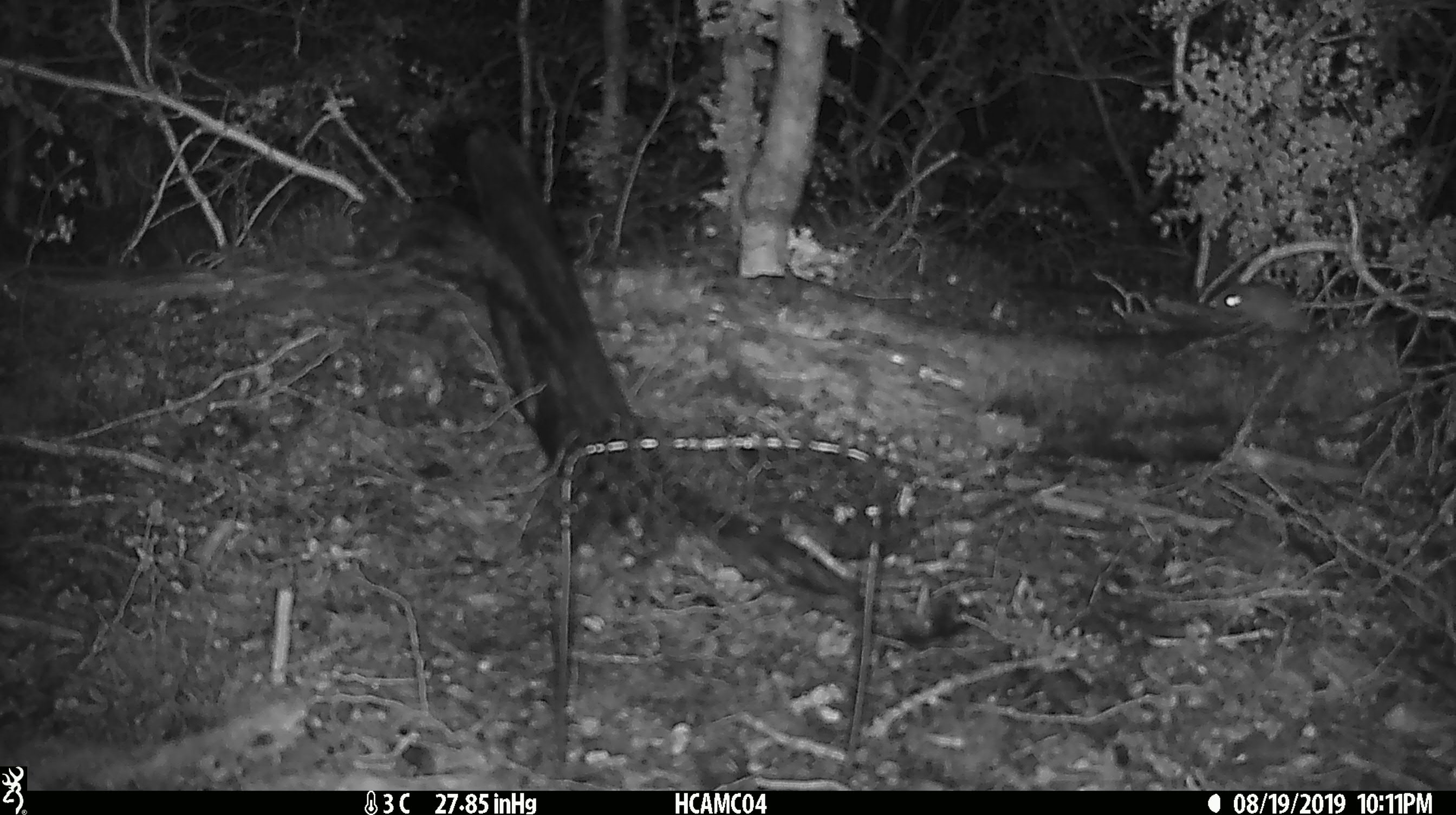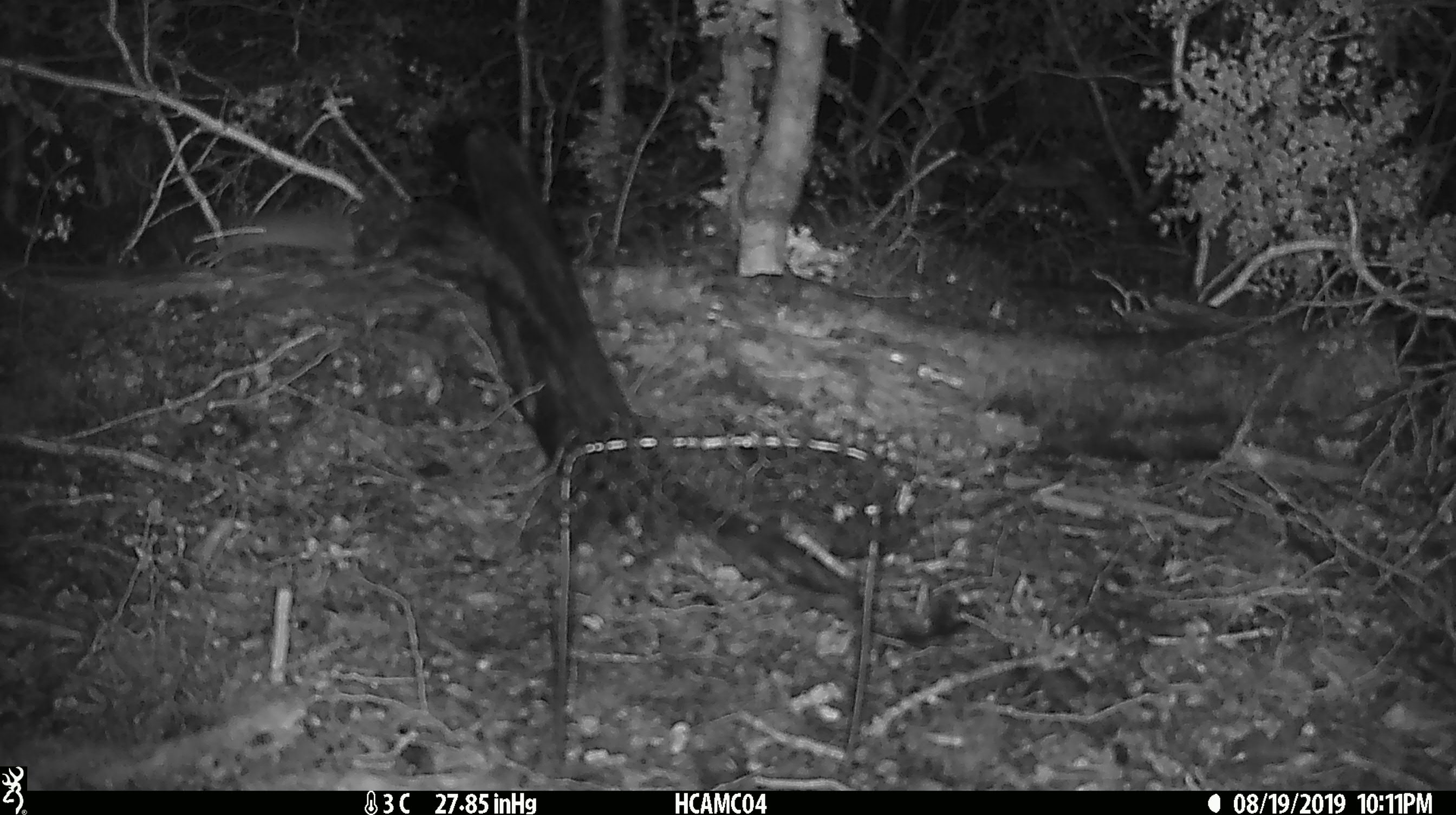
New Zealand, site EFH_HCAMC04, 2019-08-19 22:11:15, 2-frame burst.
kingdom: Animalia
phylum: Chordata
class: Mammalia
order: Rodentia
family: Muridae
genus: Mus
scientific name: Mus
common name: mouse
Mouse (Mus).